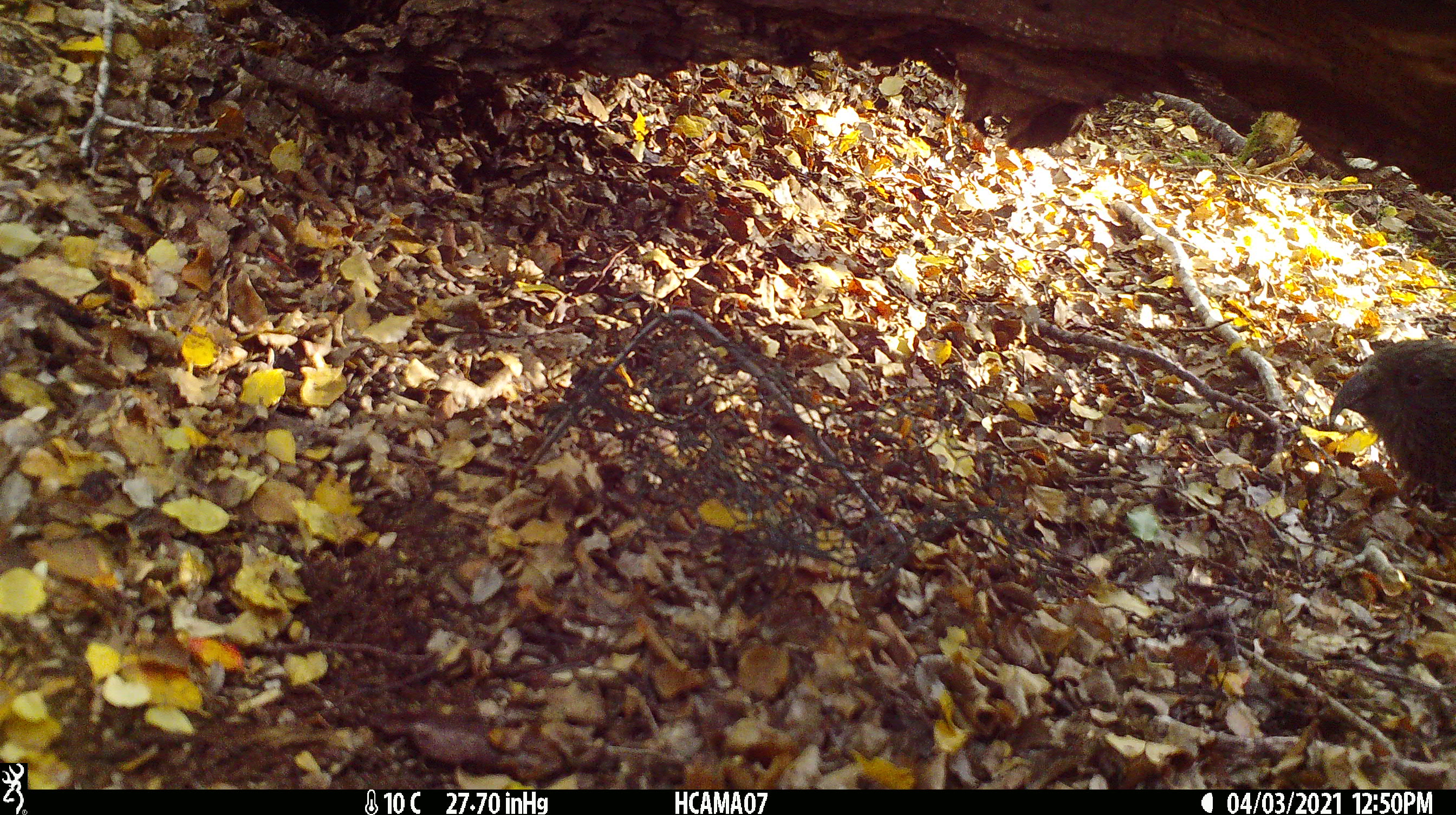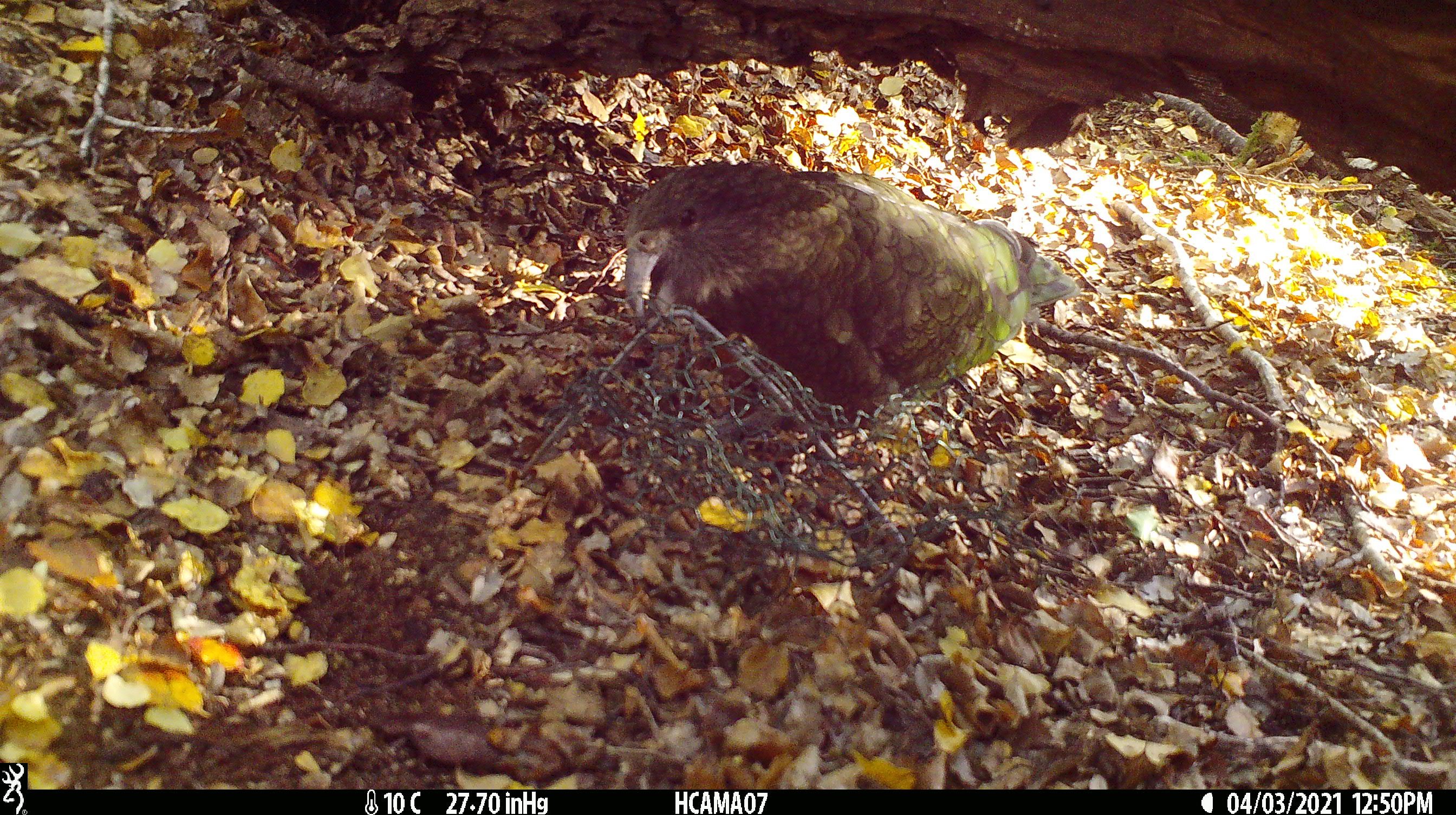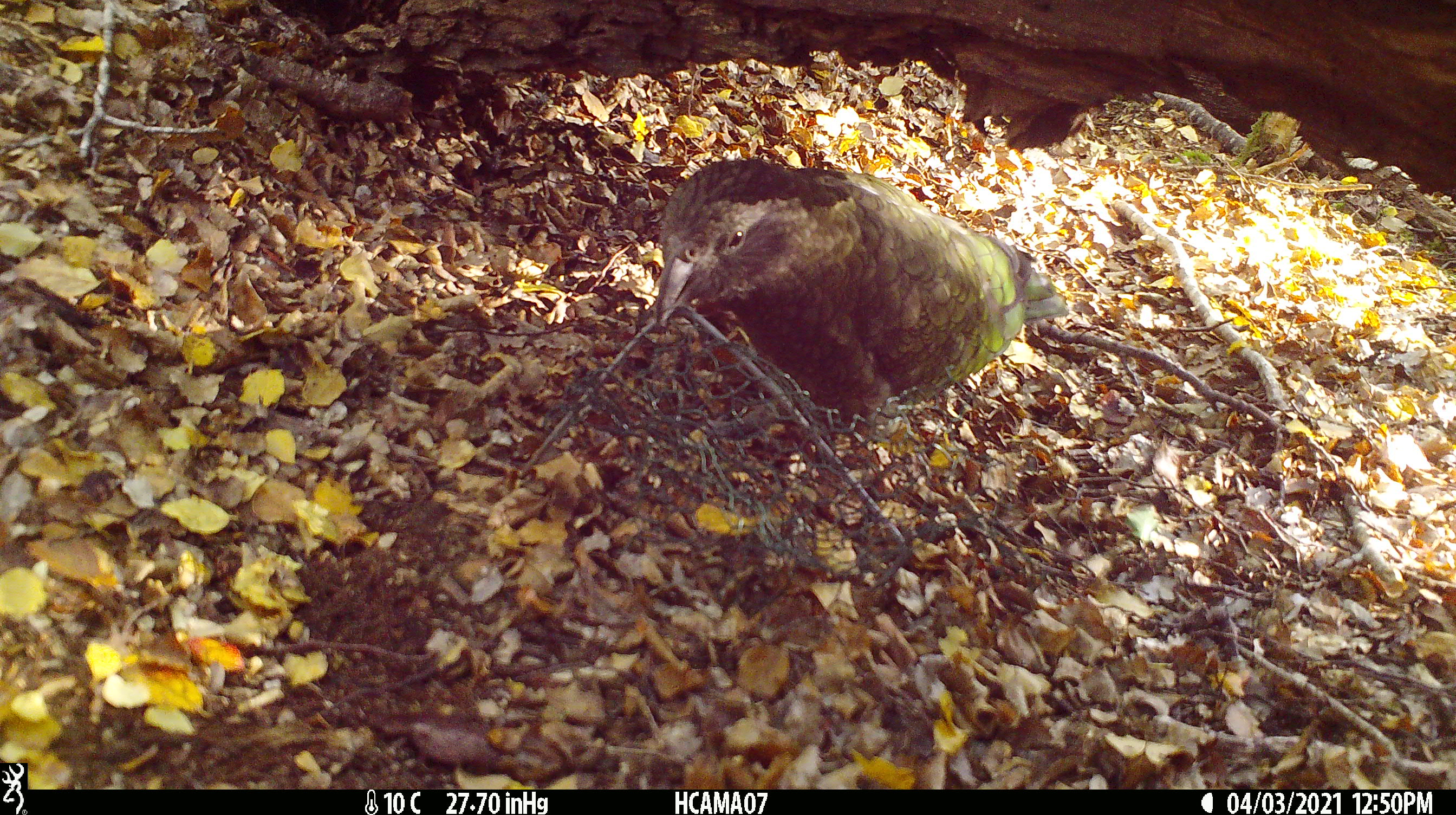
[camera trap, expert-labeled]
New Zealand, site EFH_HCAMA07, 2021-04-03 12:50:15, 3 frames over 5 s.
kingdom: Animalia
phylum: Chordata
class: Aves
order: Psittaciformes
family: Strigopidae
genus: Nestor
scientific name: Nestor notabilis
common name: kea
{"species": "kea (Nestor notabilis)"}